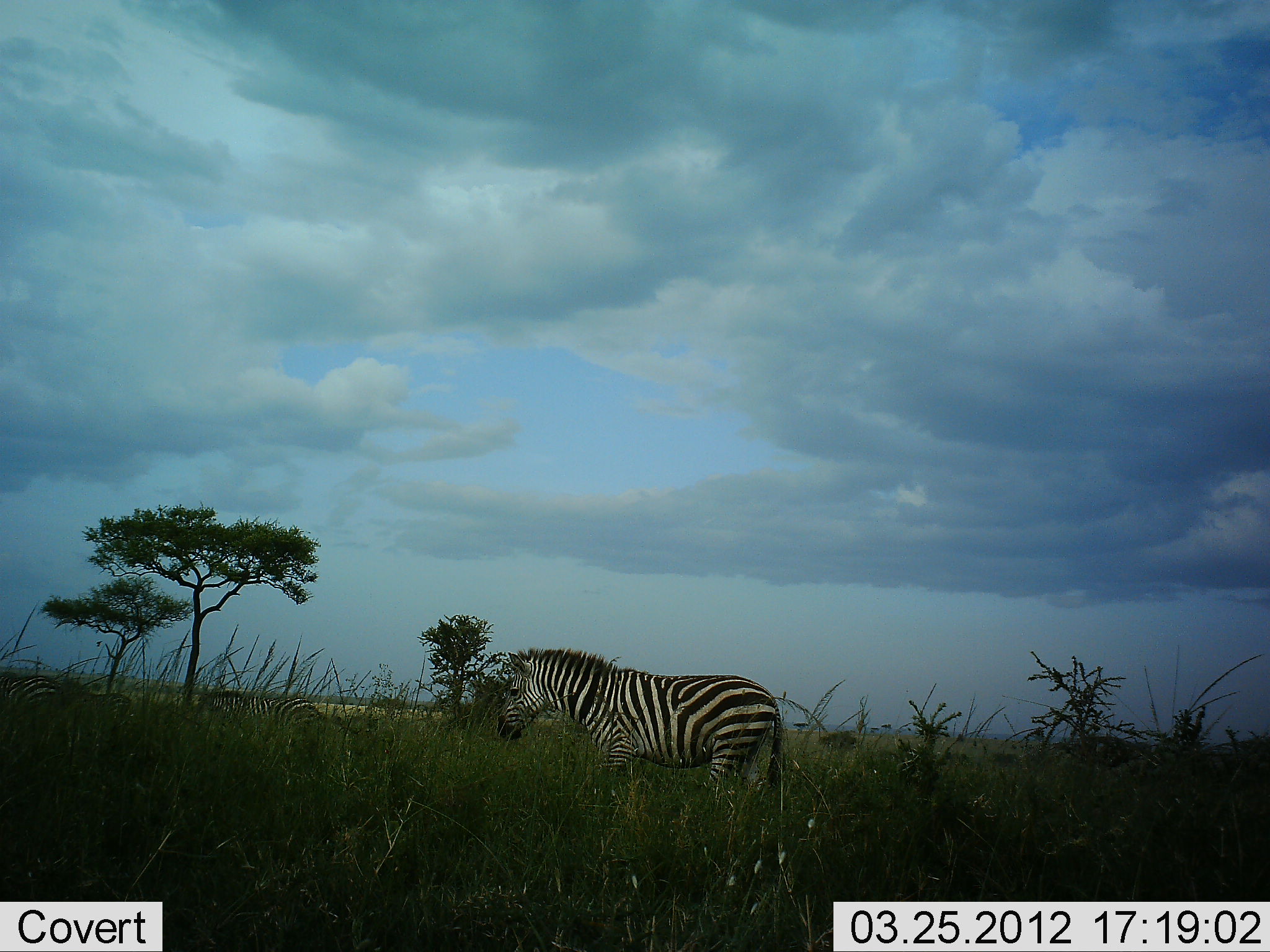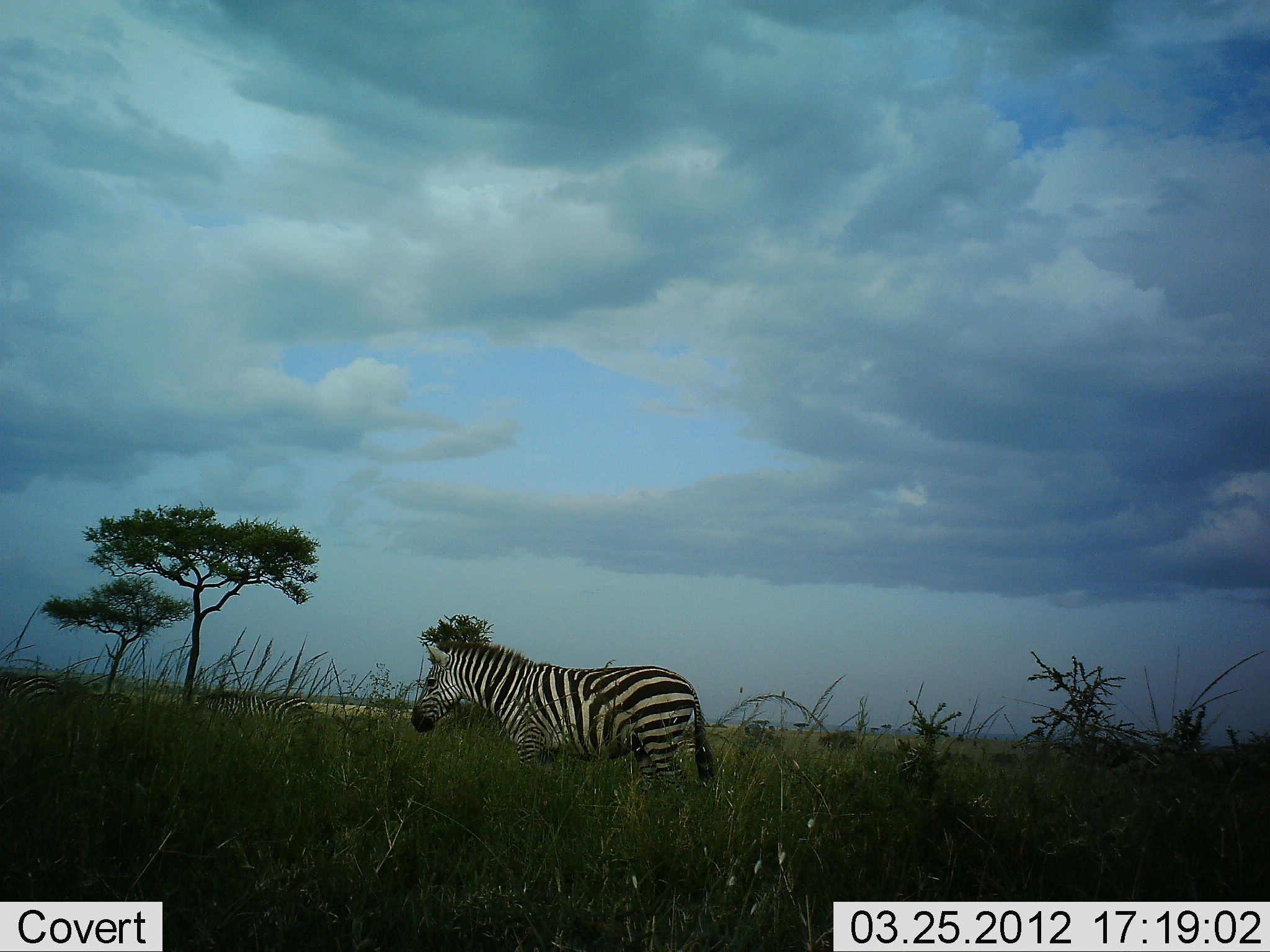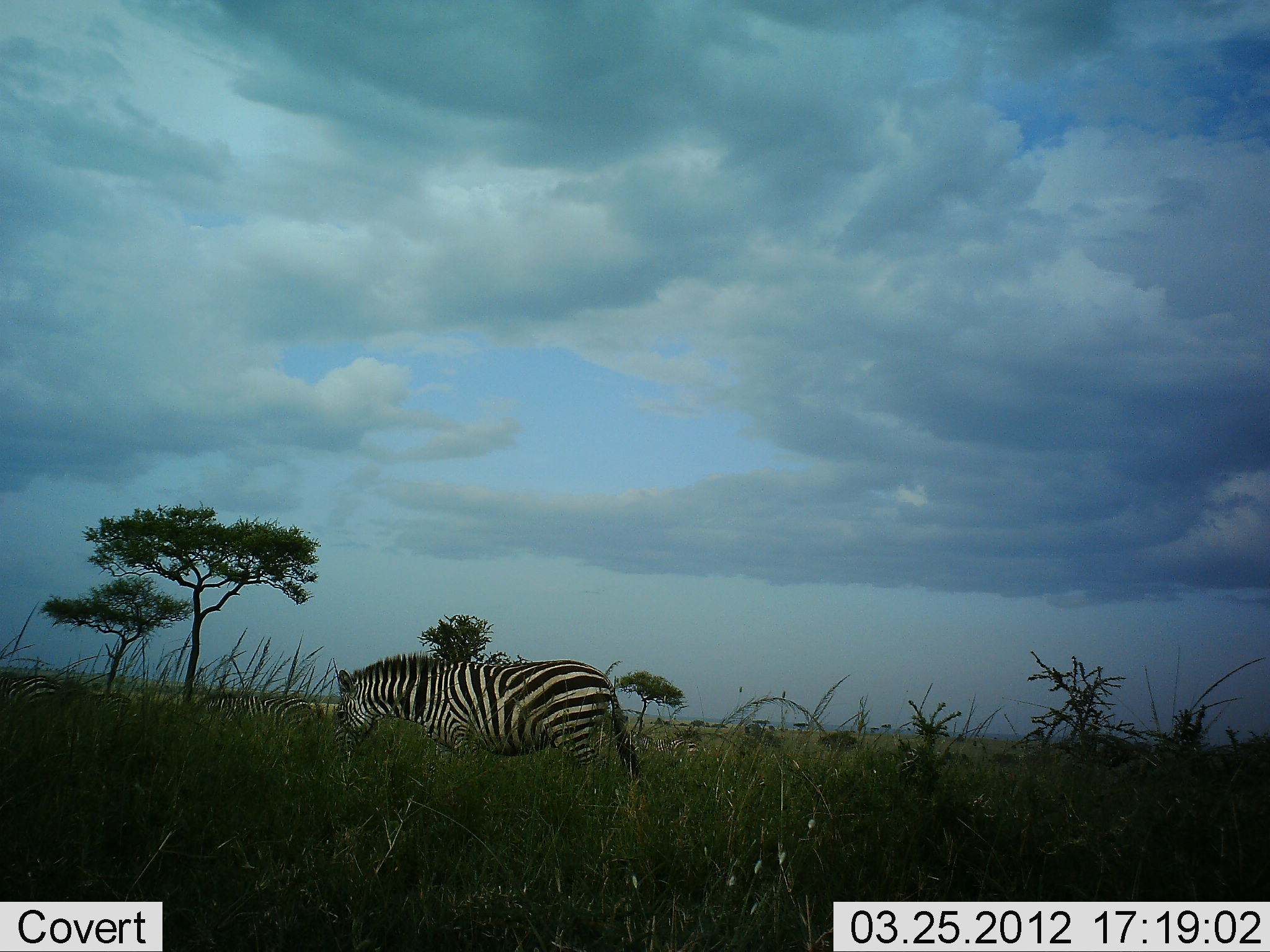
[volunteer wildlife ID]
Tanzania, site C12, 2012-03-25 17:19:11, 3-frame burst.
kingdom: Animalia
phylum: Chordata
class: Mammalia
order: Perissodactyla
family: Equidae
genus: Equus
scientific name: Equus quagga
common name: plains zebra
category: zebra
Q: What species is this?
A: Zebra (plains zebra) (Equus quagga).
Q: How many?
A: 1.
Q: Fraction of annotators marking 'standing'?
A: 37%.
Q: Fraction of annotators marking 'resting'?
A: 0%.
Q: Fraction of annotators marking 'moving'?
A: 74%.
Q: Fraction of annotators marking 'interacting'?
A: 0%.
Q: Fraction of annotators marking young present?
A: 0%.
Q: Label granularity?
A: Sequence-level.